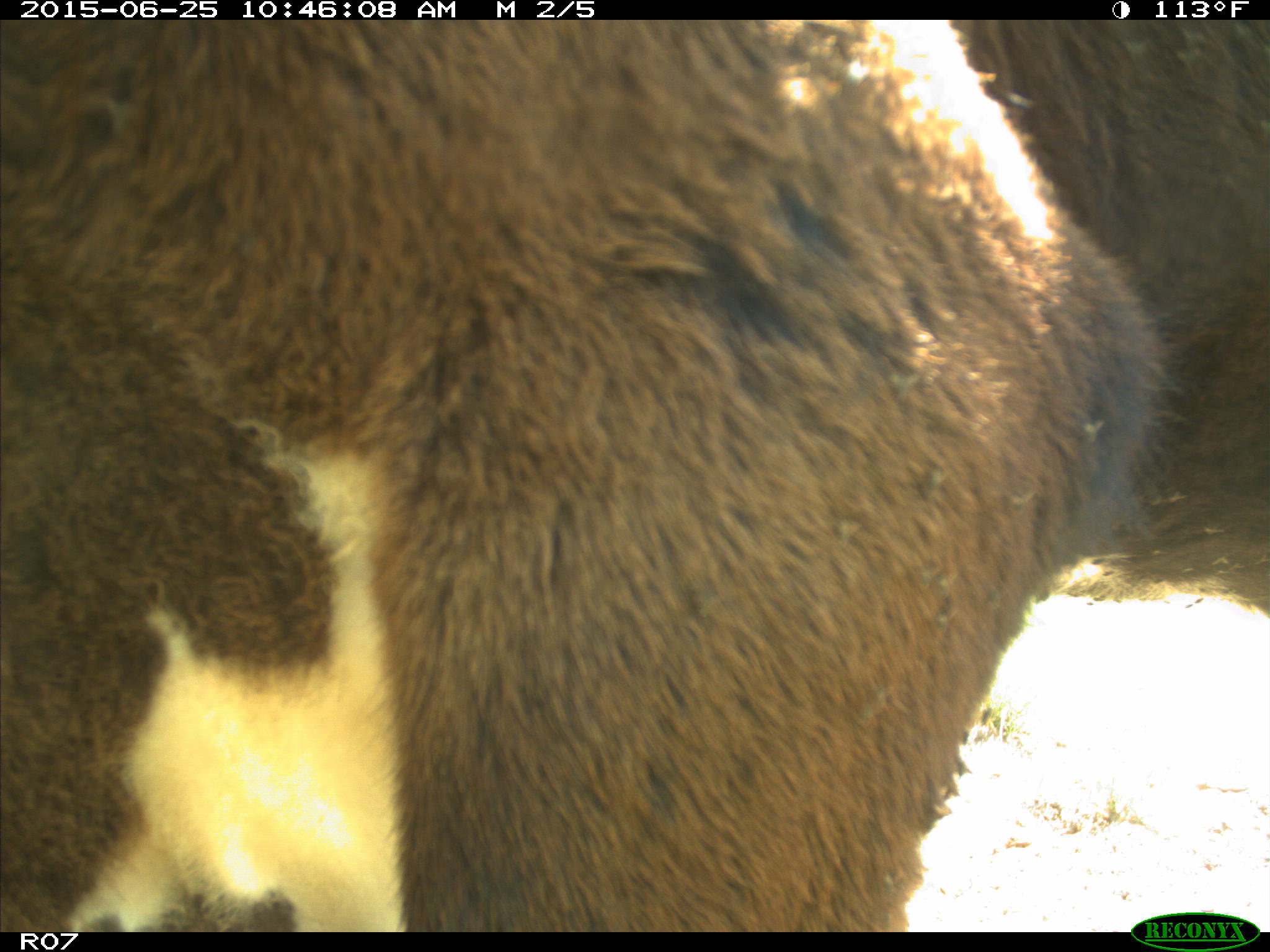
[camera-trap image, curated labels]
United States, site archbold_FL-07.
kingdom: Animalia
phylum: Chordata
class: Mammalia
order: Artiodactyla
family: Bovidae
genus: Bos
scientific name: Bos taurus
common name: domestic cow